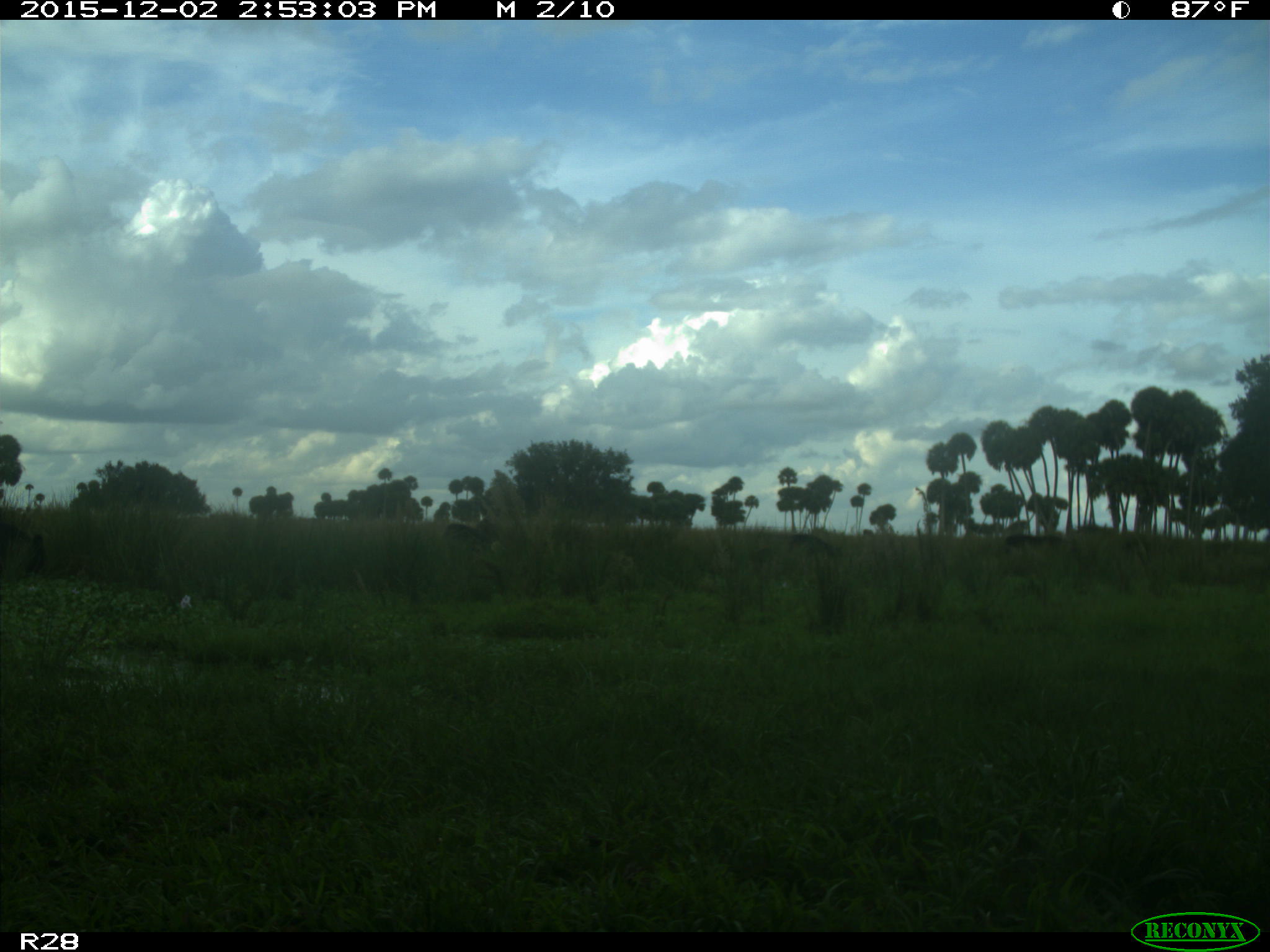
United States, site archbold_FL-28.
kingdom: Animalia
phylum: Chordata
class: Mammalia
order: Artiodactyla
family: Bovidae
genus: Bos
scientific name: Bos taurus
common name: domestic cow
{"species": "Bos taurus (domestic cow)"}